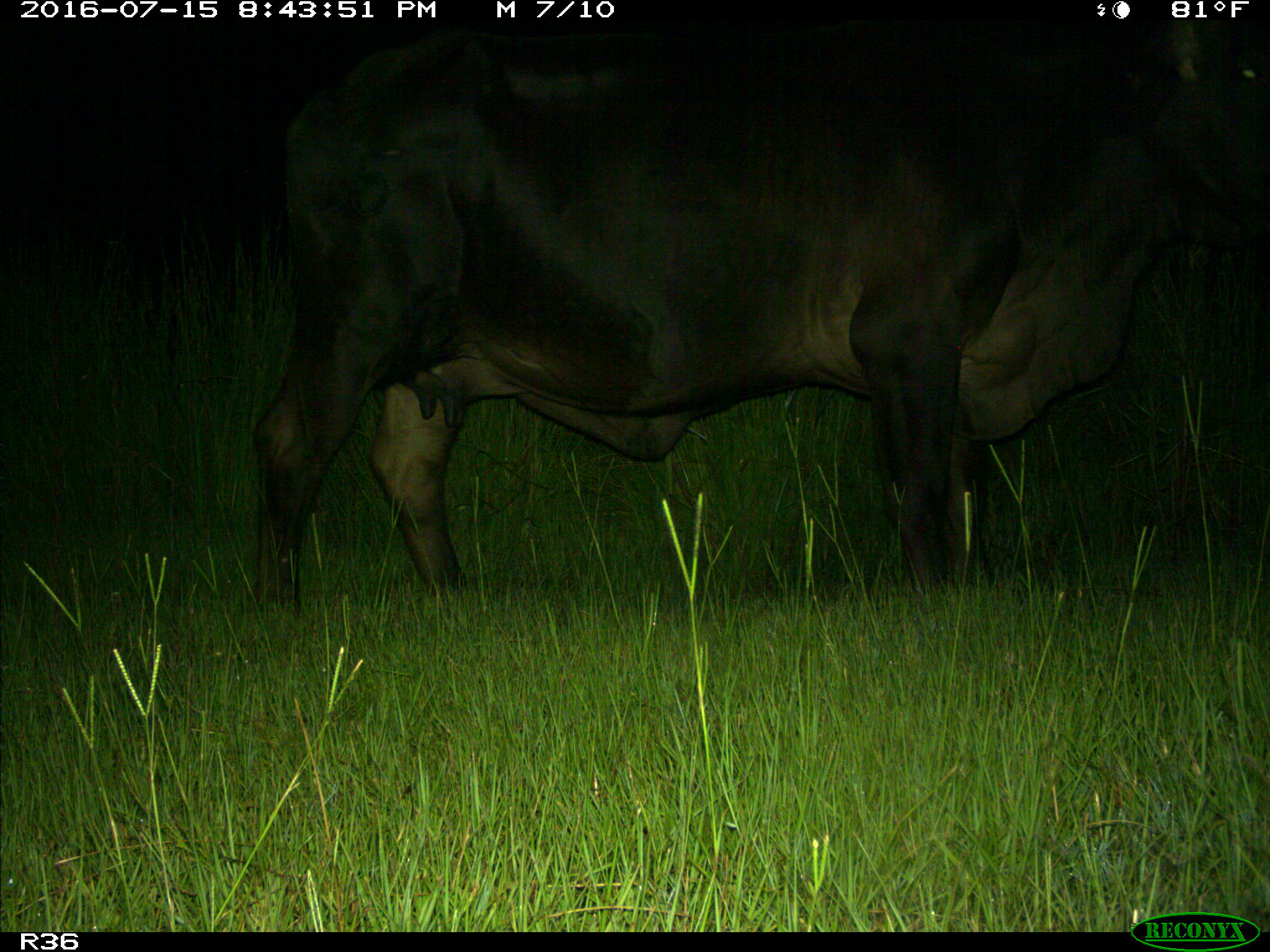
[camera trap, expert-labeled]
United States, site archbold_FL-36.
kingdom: Animalia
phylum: Chordata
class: Mammalia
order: Artiodactyla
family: Bovidae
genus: Bos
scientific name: Bos taurus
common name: domestic cow